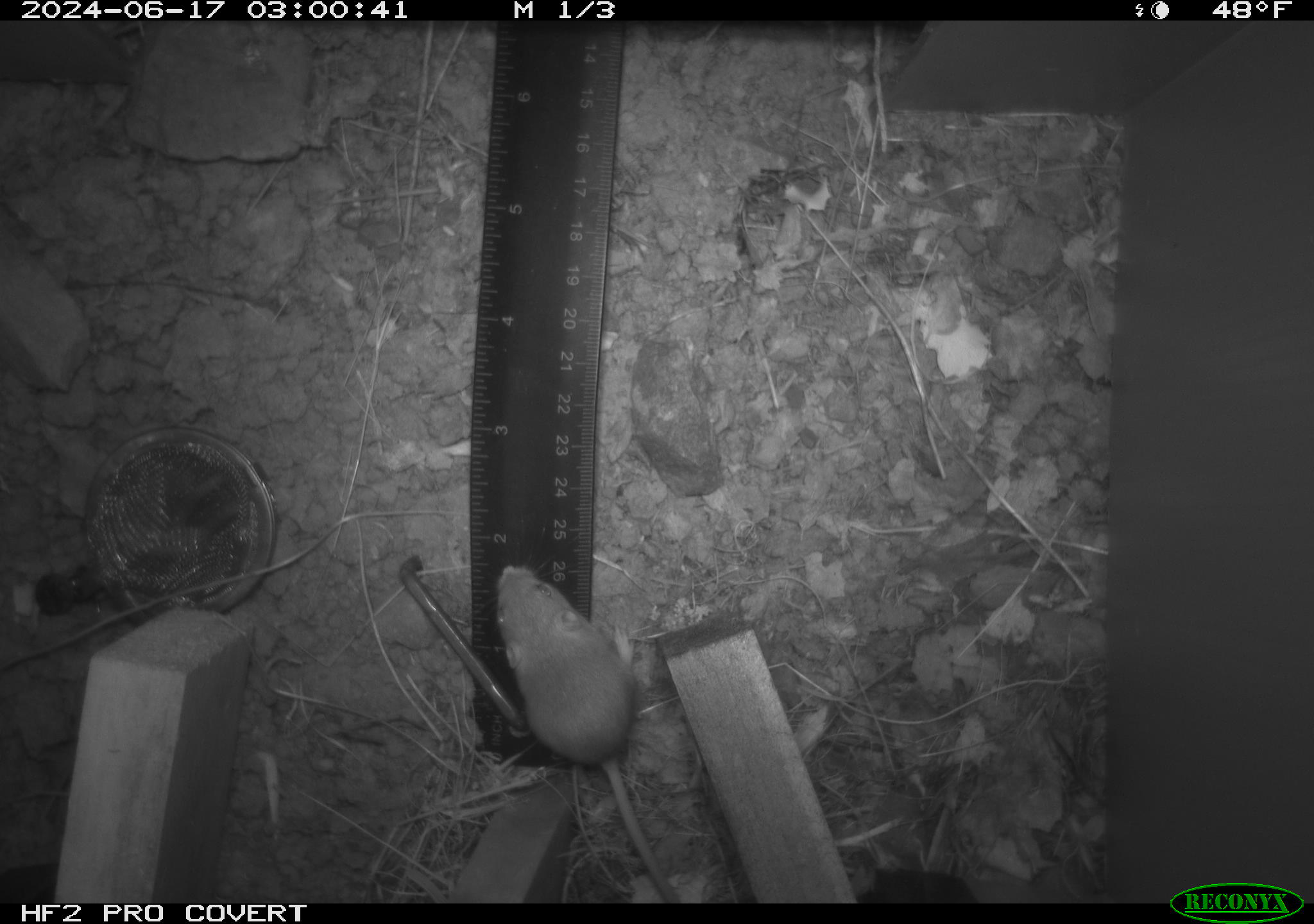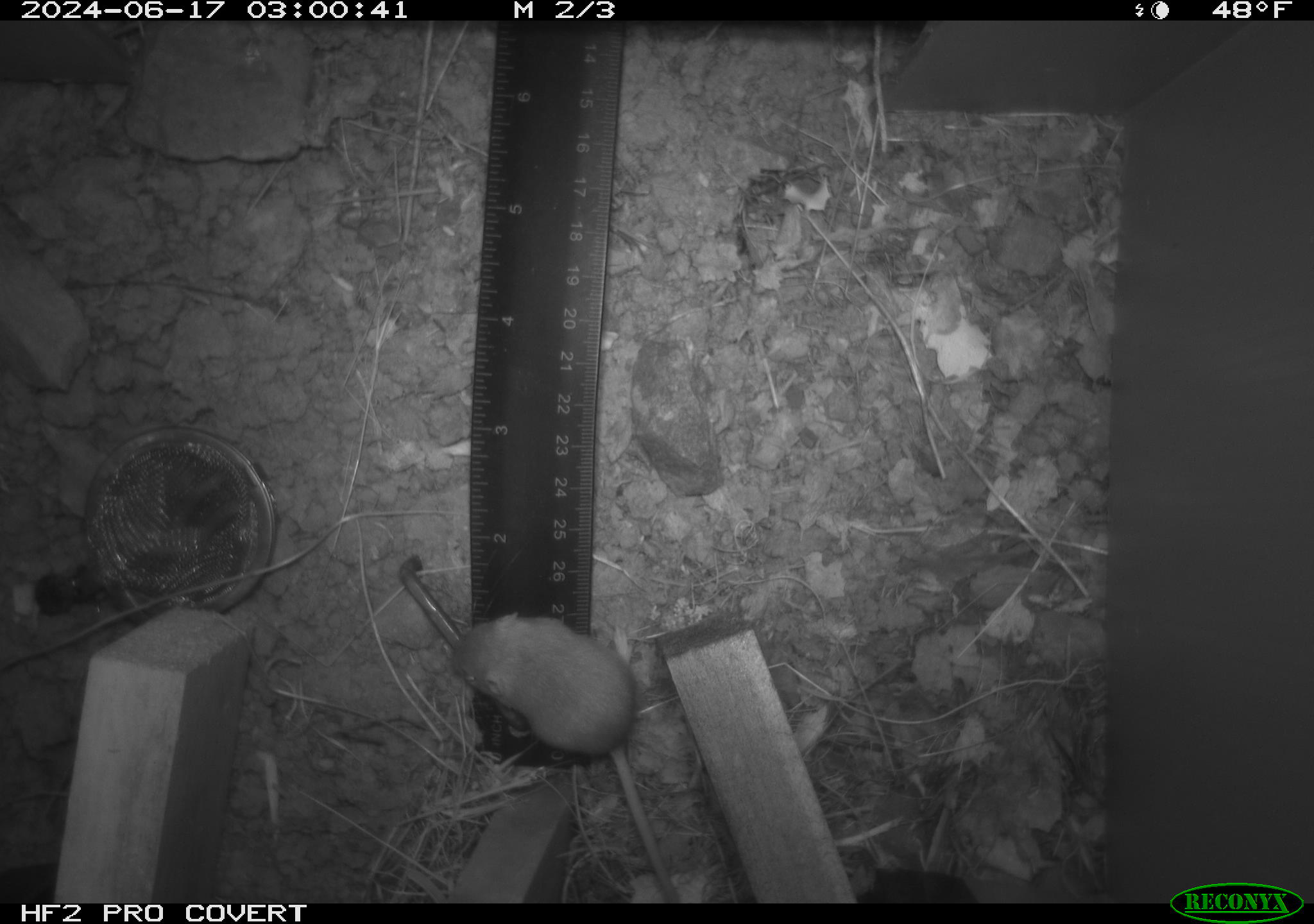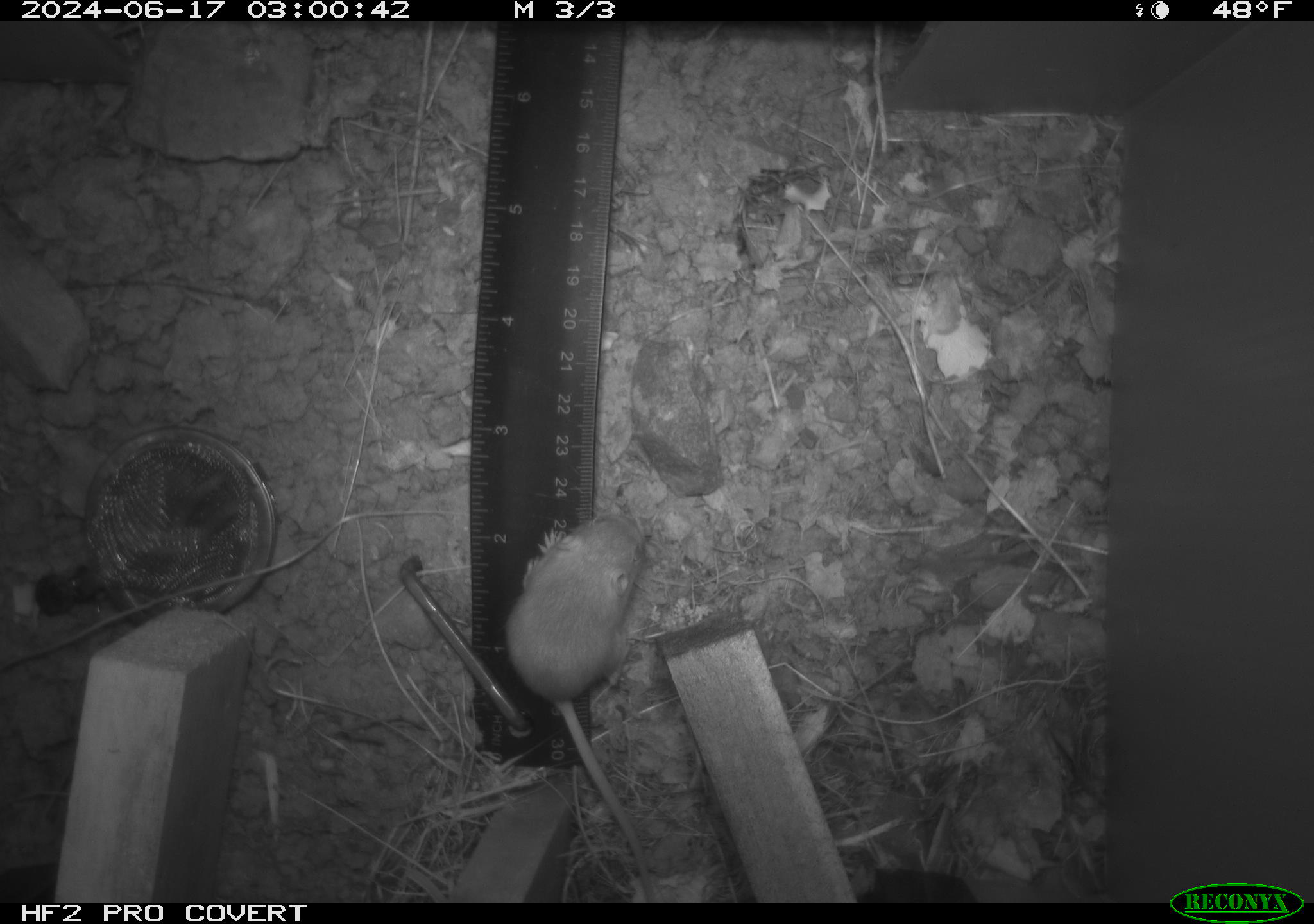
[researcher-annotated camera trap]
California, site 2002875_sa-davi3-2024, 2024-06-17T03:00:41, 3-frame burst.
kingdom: Animalia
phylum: Chordata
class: Mammalia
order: Rodentia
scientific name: Rodentia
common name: mouse species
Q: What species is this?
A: Mouse species (Rodentia).